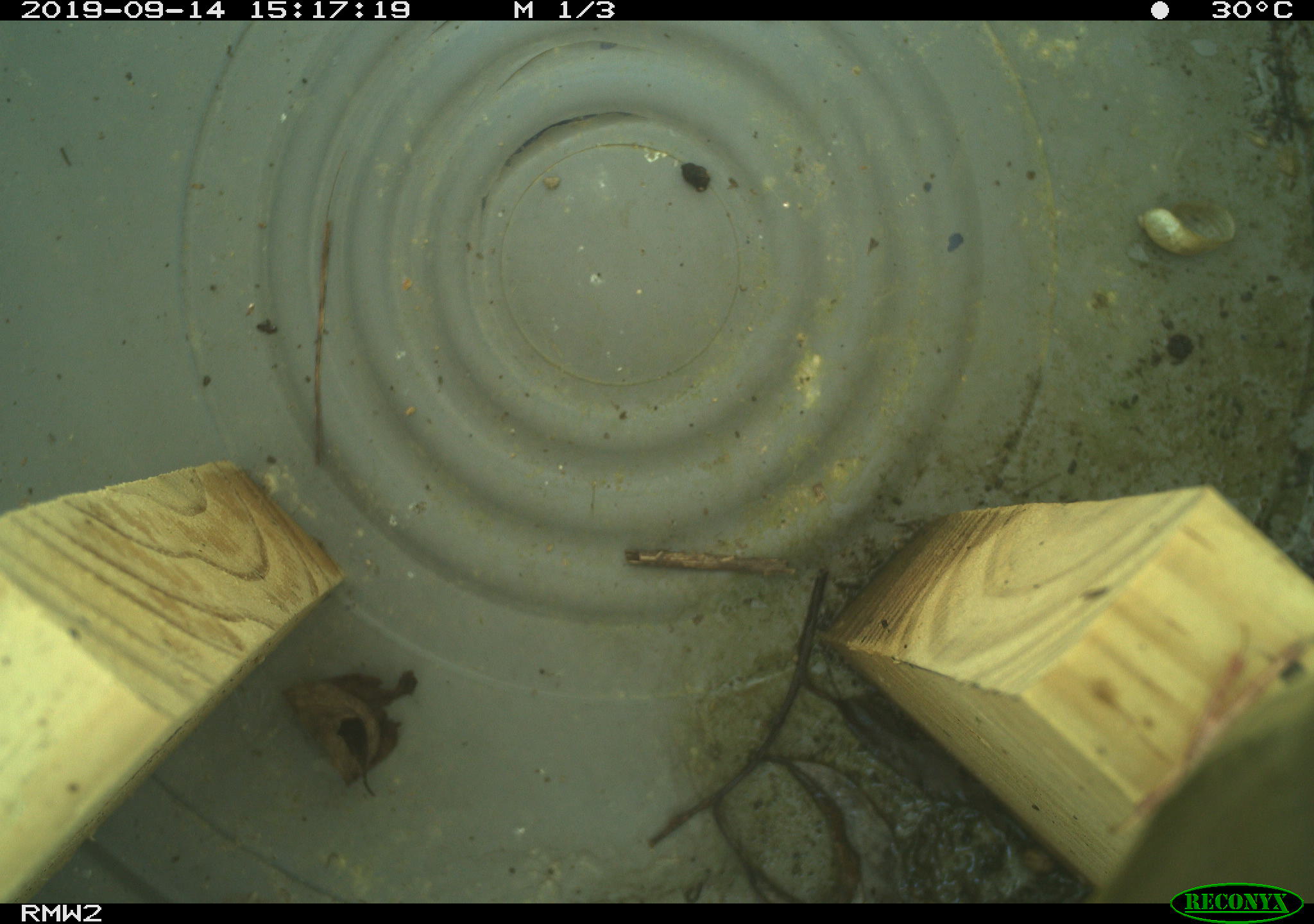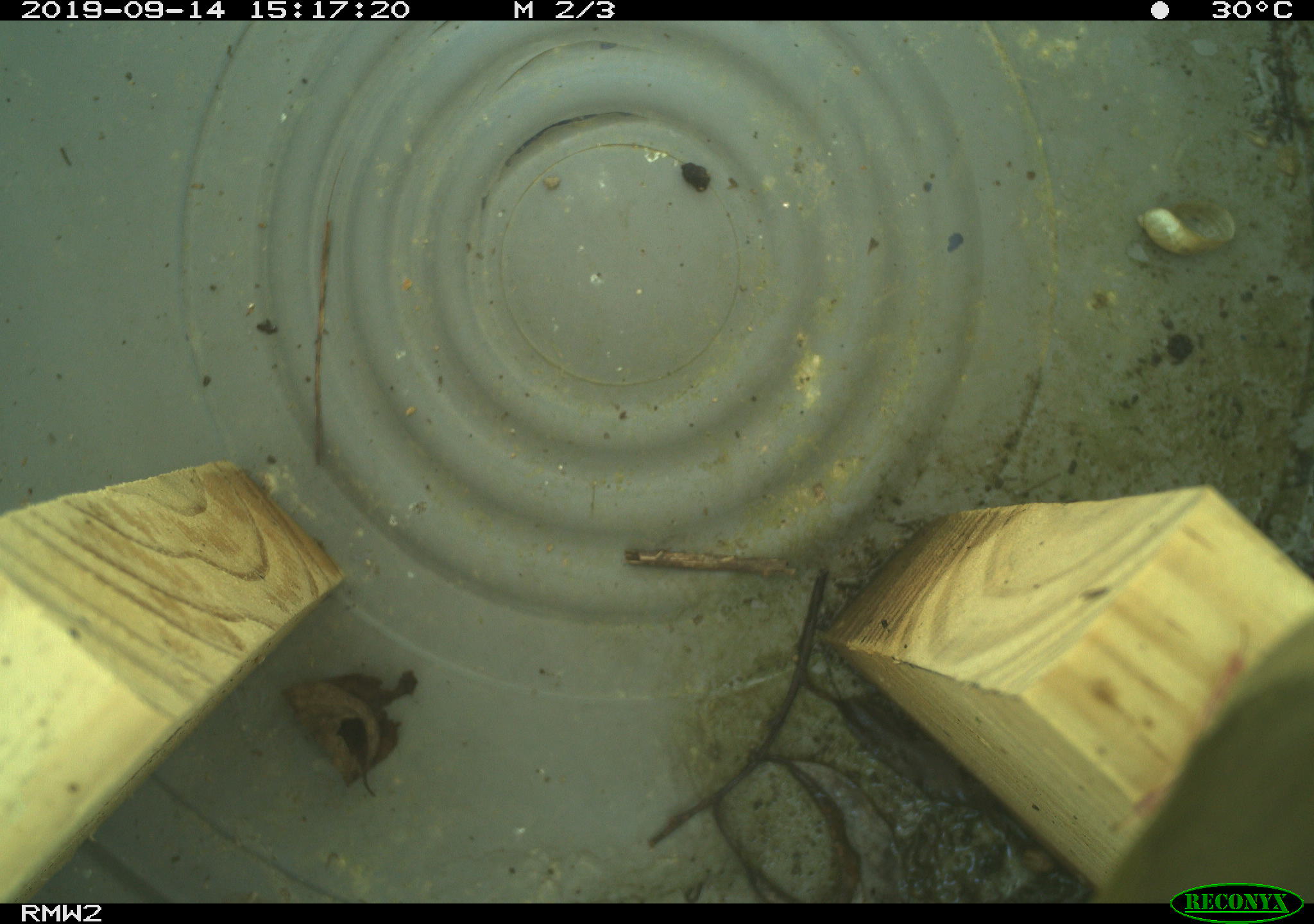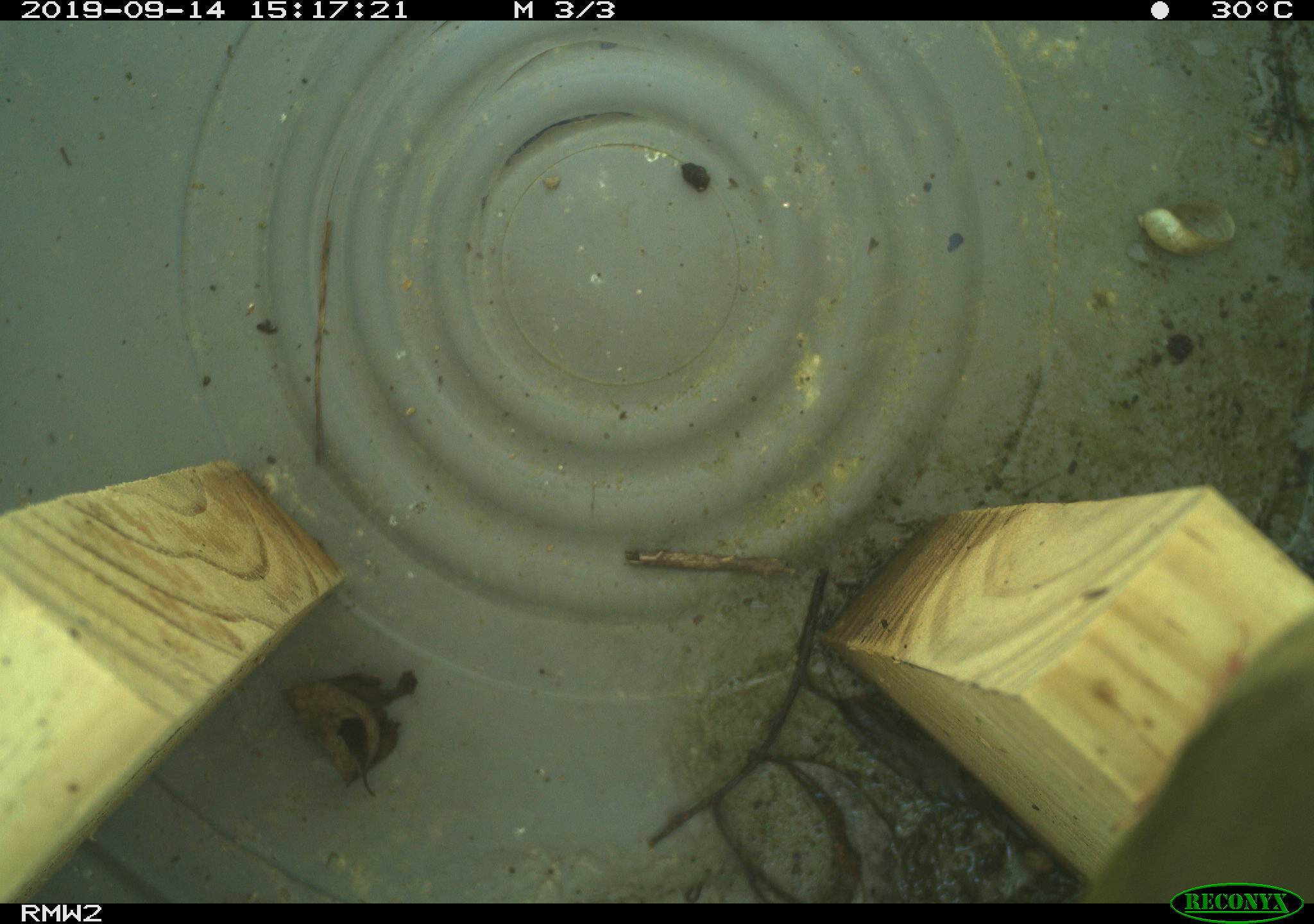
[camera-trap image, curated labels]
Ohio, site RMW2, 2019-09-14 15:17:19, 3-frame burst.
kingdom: Animalia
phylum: Chordata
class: Aves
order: Passeriformes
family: Parulidae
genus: Geothlypis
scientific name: Geothlypis trichas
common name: common yellowthroat